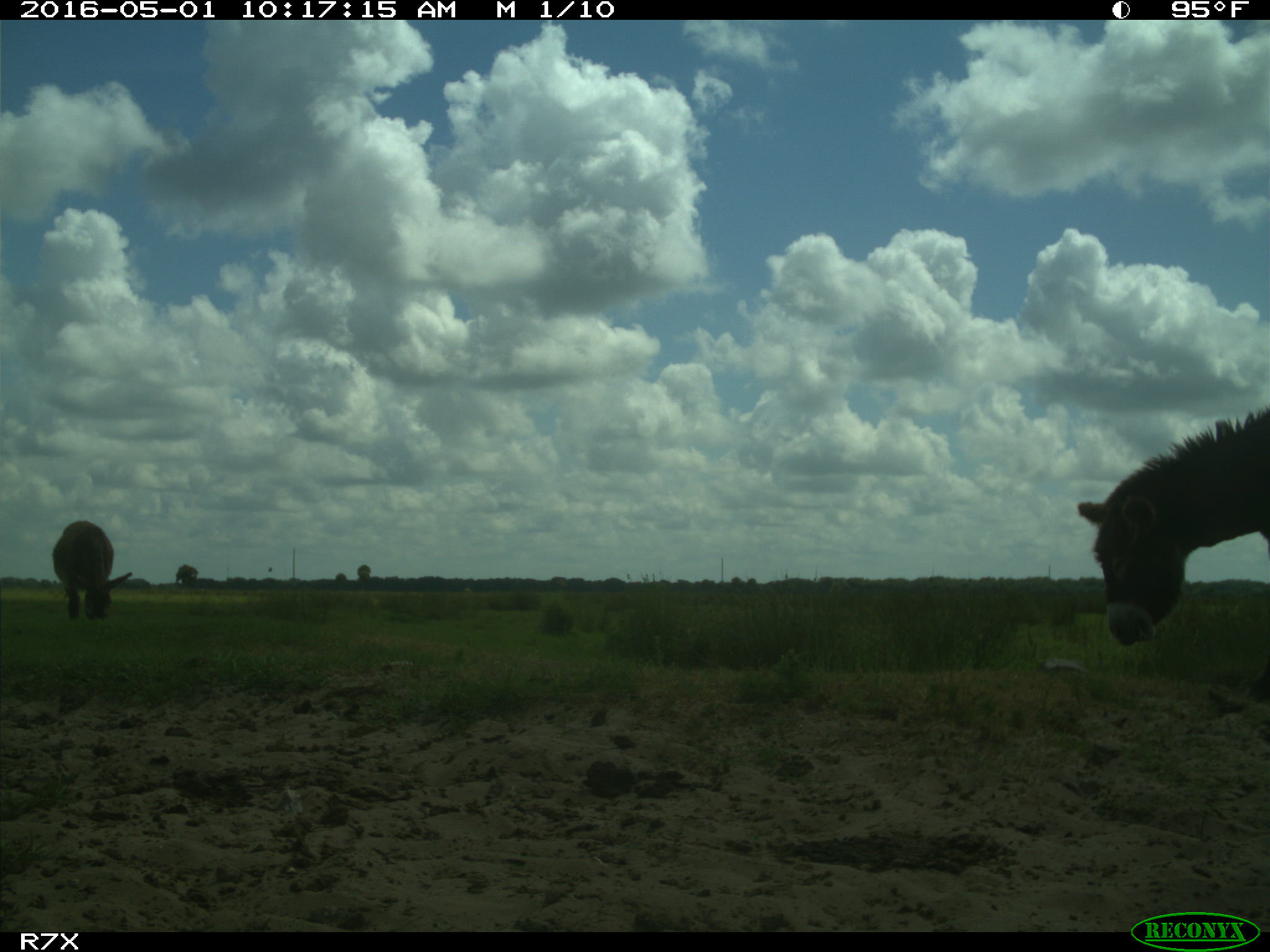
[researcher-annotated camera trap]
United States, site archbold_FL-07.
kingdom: Animalia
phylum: Chordata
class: Mammalia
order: Artiodactyla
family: Bovidae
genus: Bos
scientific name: Bos taurus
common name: domestic cow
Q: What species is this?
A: Bos taurus (domestic cow).